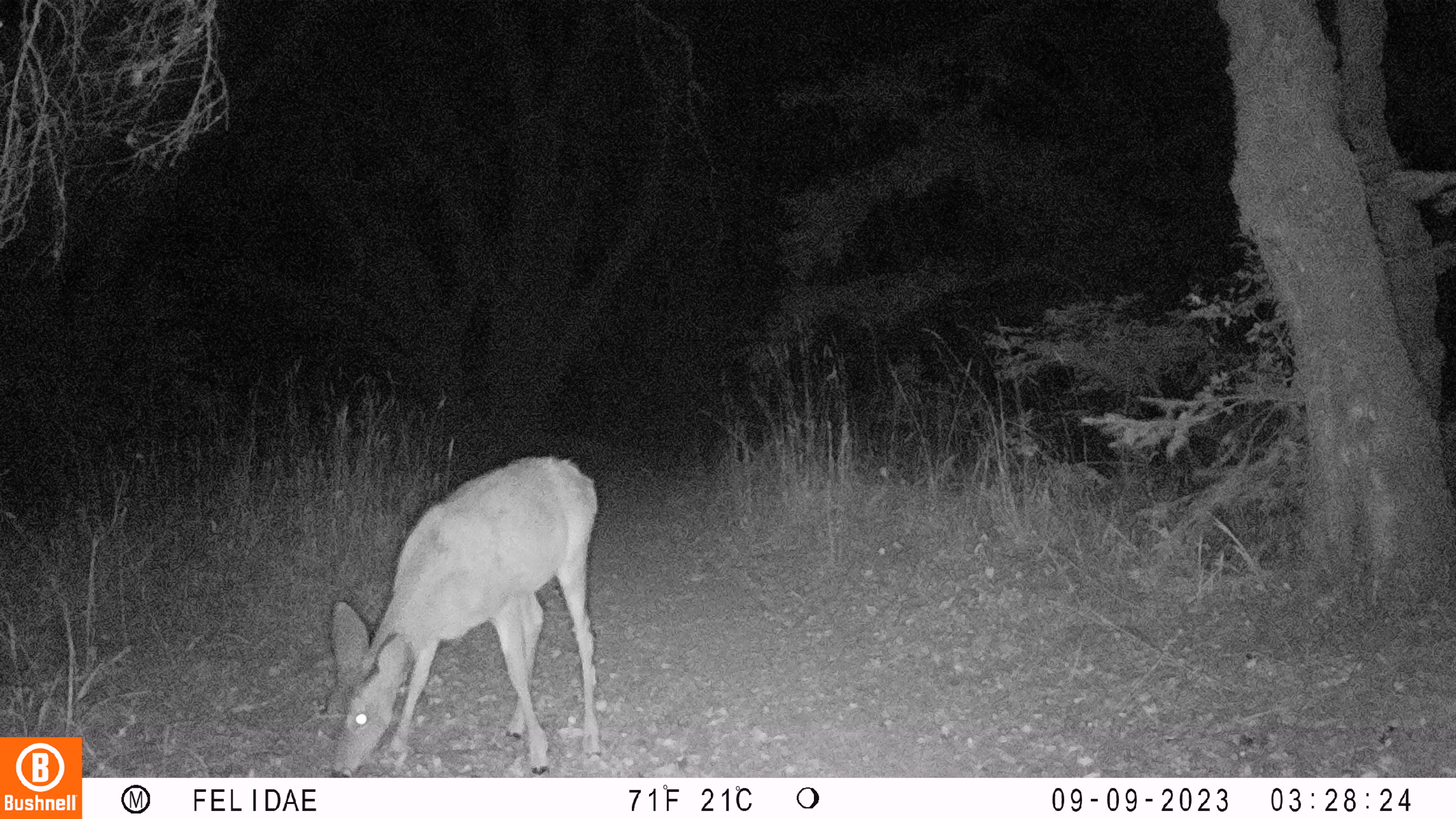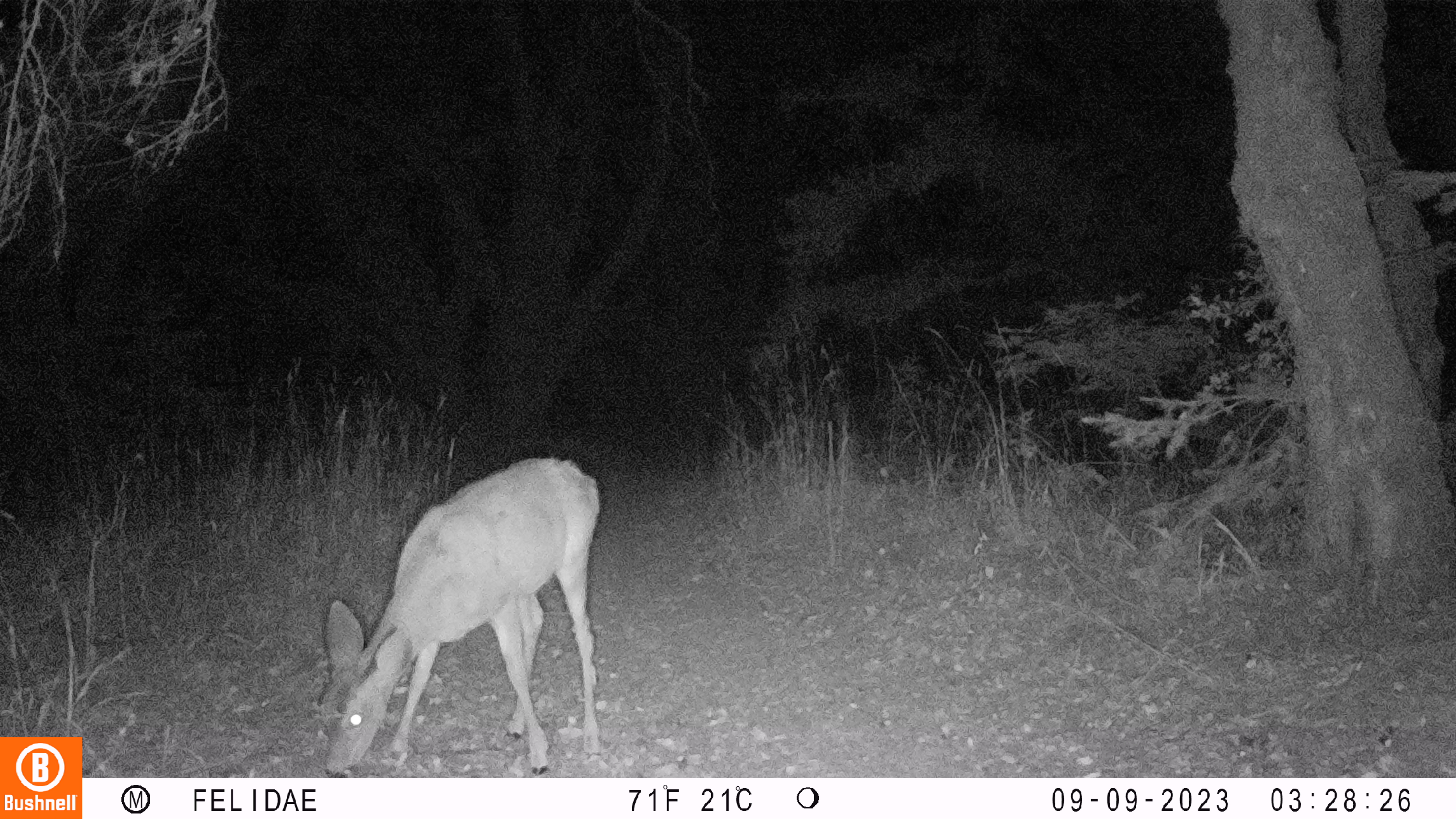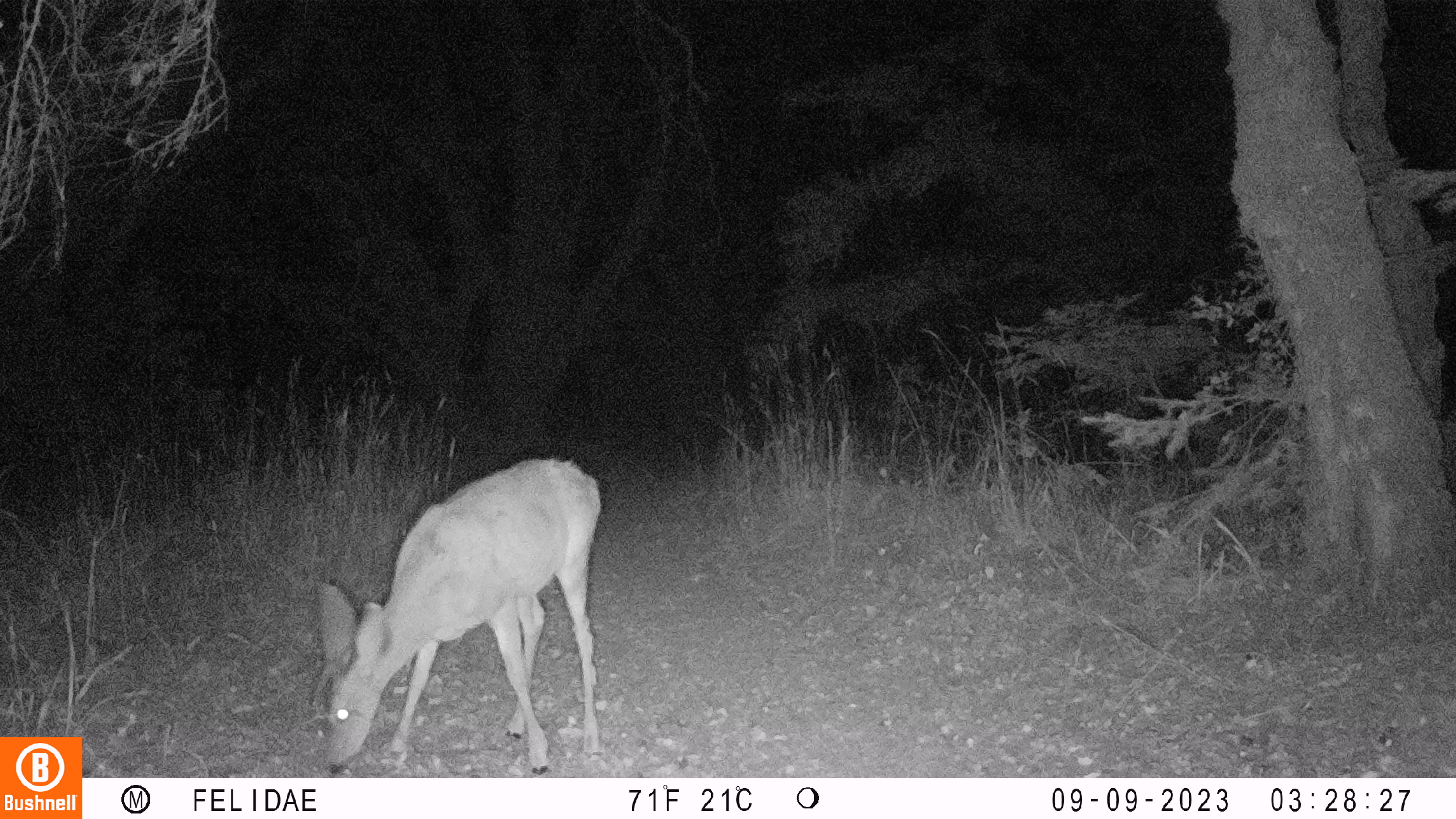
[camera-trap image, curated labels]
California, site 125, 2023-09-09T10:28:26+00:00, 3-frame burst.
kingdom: Animalia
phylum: Chordata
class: Mammalia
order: Artiodactyla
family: Cervidae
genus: Odocoileus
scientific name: Odocoileus hemionus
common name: mule deer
Mule deer (Odocoileus hemionus).